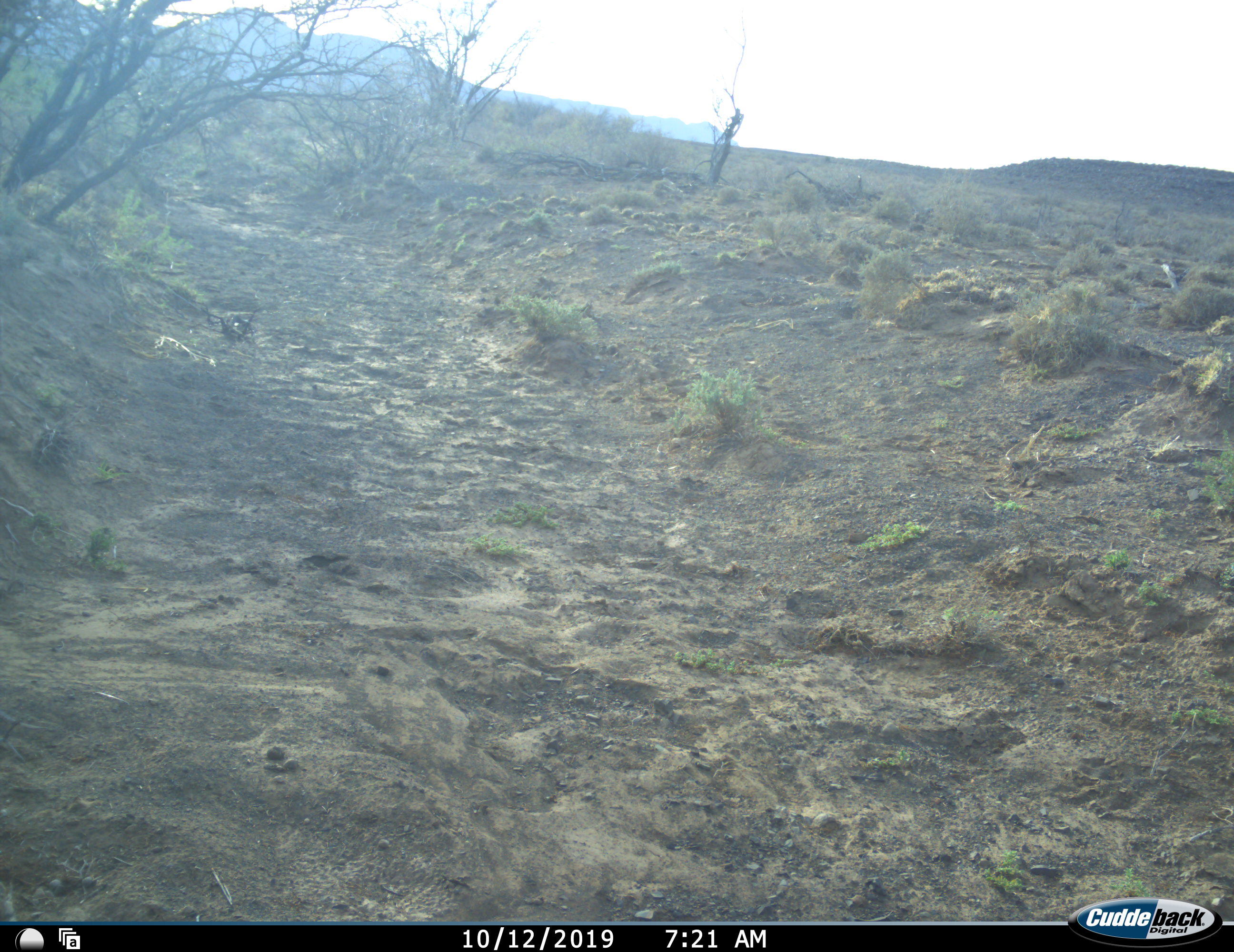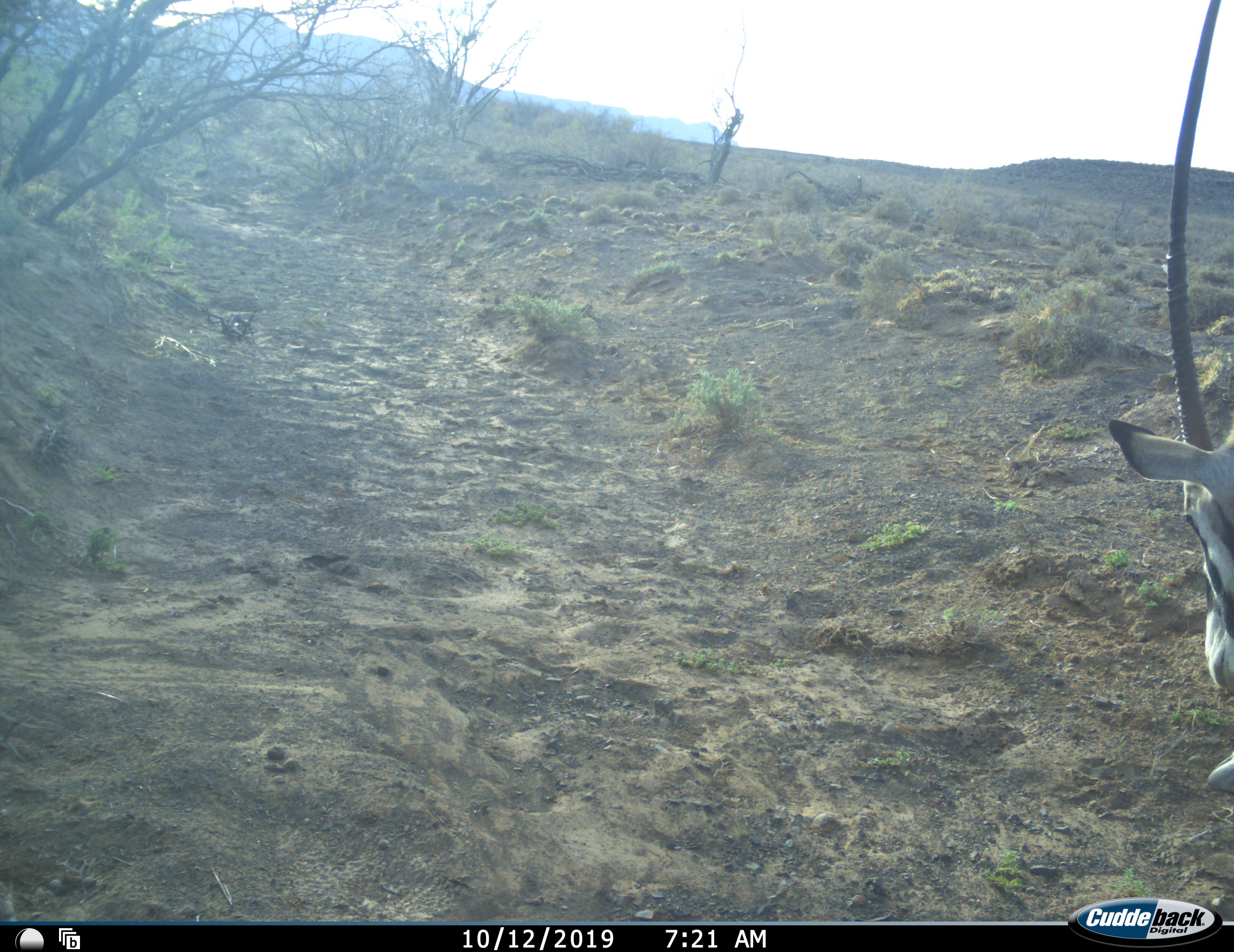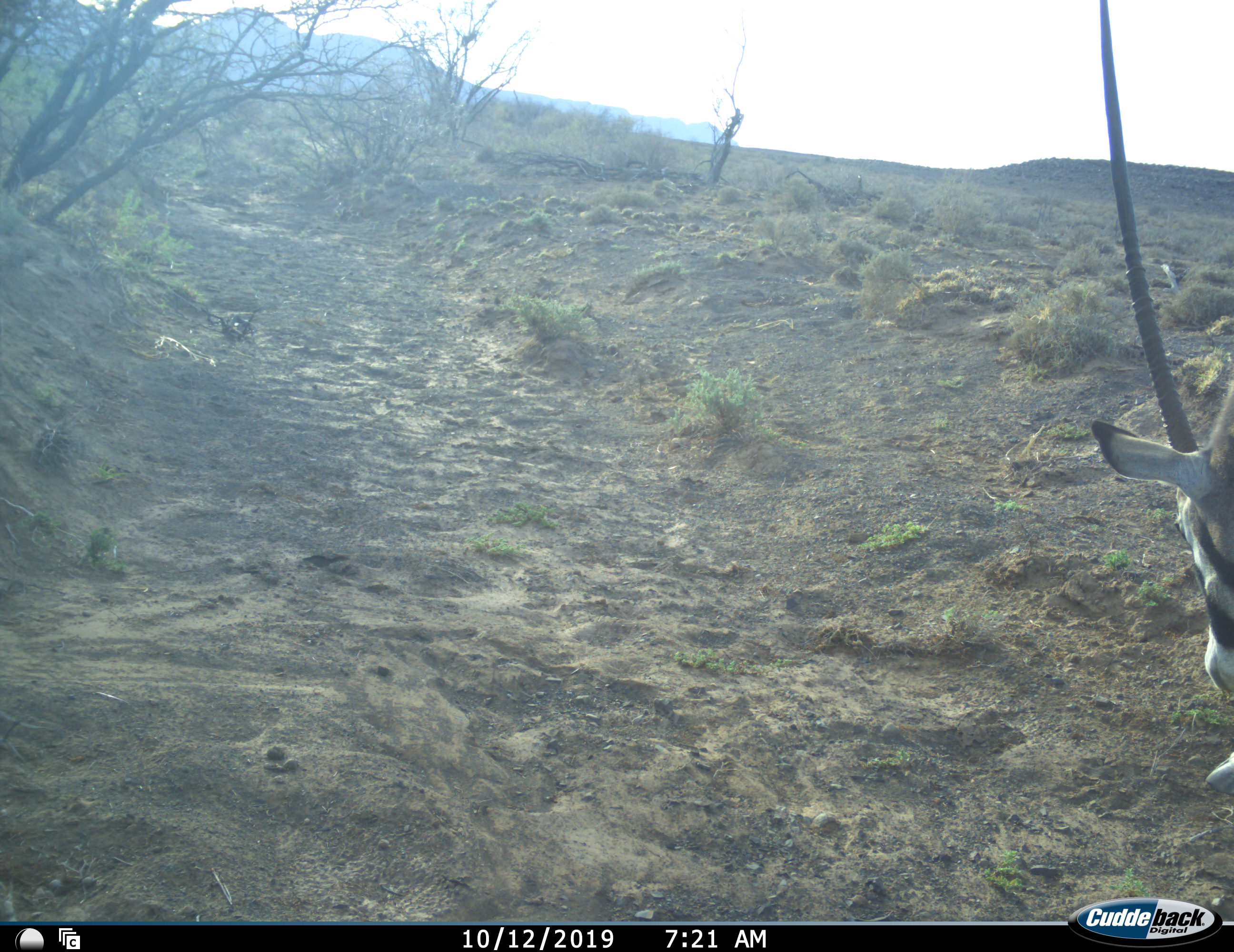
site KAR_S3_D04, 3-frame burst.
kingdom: Animalia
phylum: Chordata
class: Mammalia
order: Artiodactyla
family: Bovidae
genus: Oryx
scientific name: Oryx gazella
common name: gemsbok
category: oryx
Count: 1.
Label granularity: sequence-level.